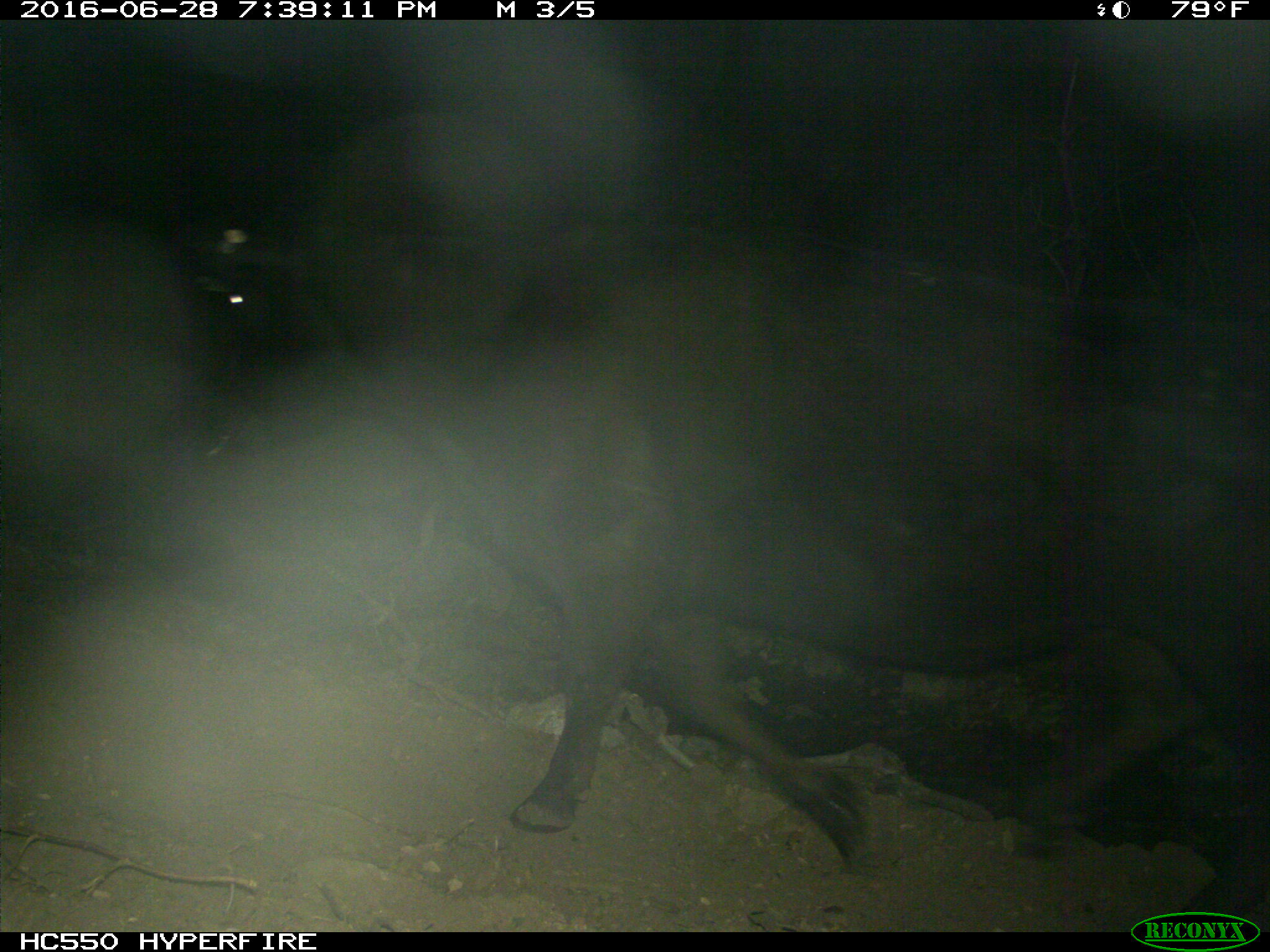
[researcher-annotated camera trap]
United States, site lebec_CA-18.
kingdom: Animalia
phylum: Chordata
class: Mammalia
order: Artiodactyla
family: Bovidae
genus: Bos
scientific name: Bos taurus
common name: domestic cow